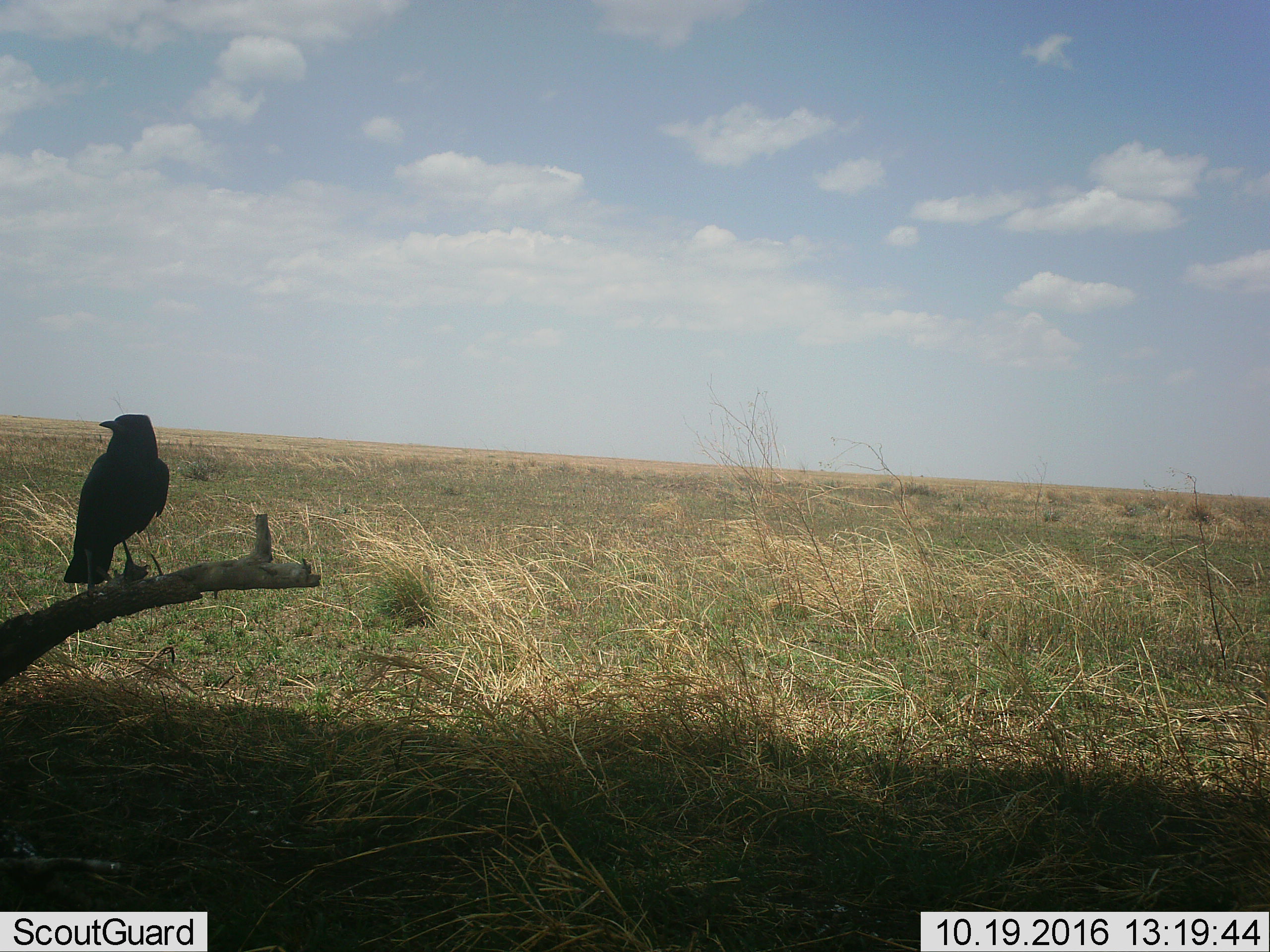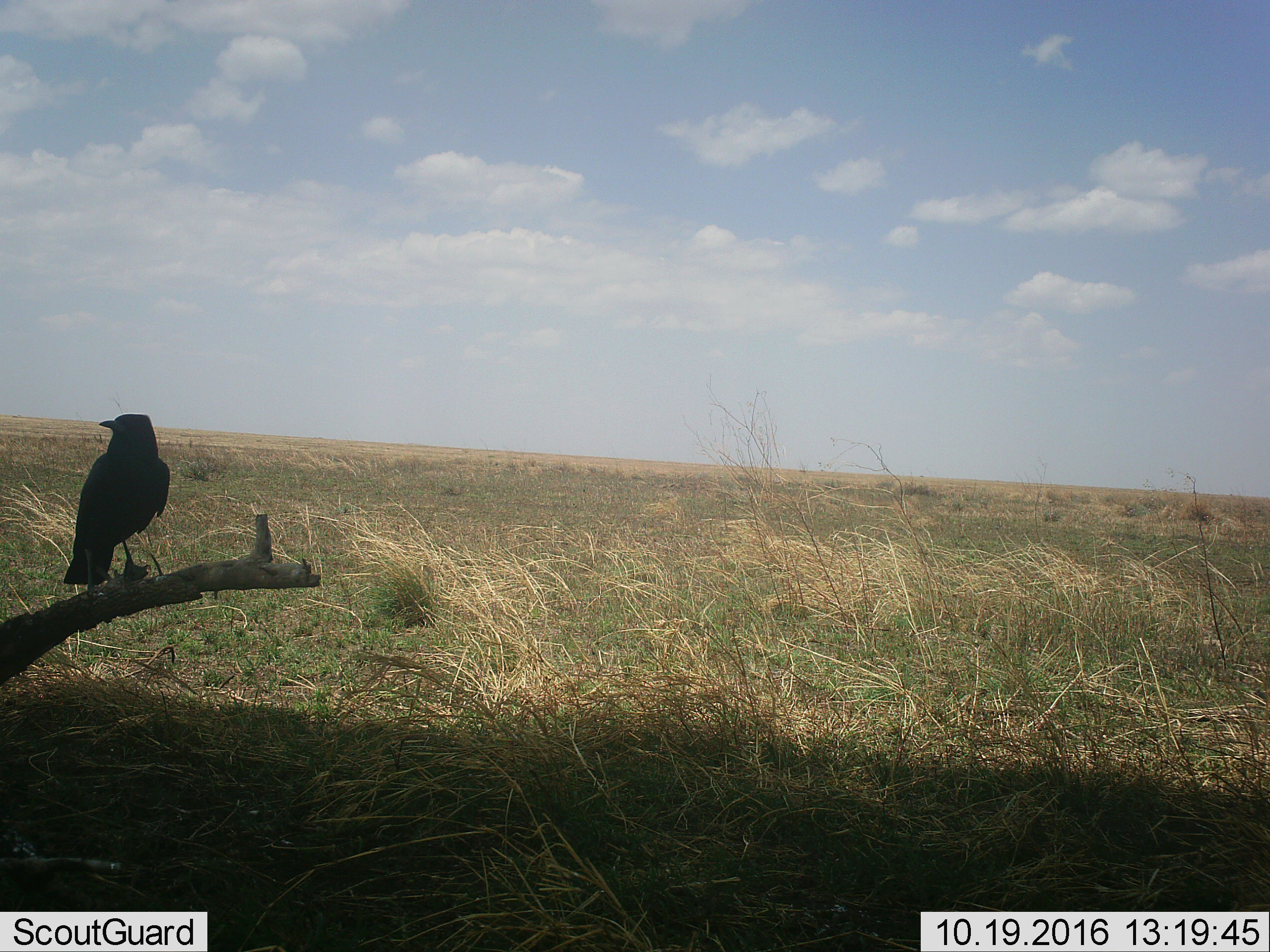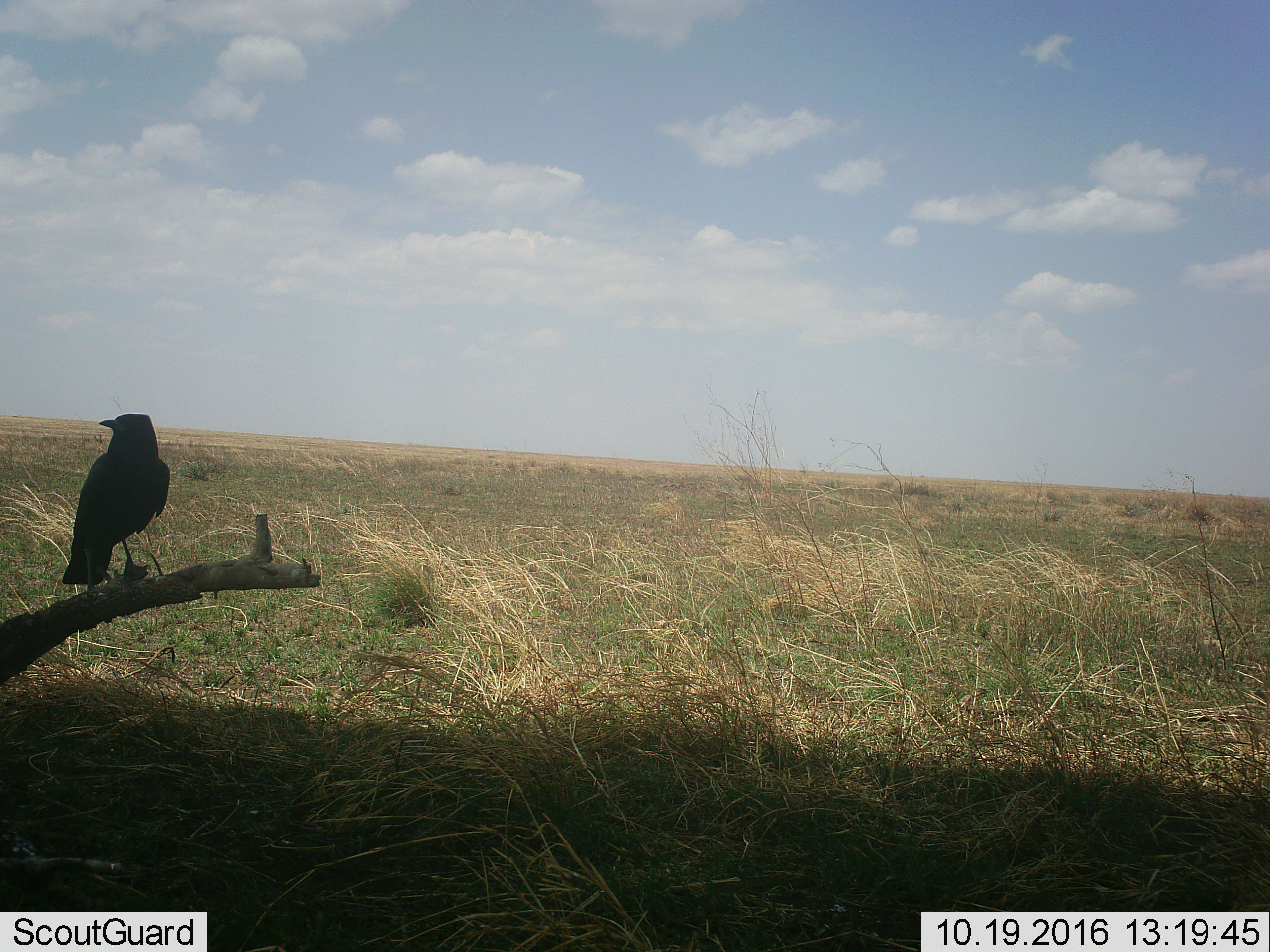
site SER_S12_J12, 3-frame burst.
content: unidentified animal